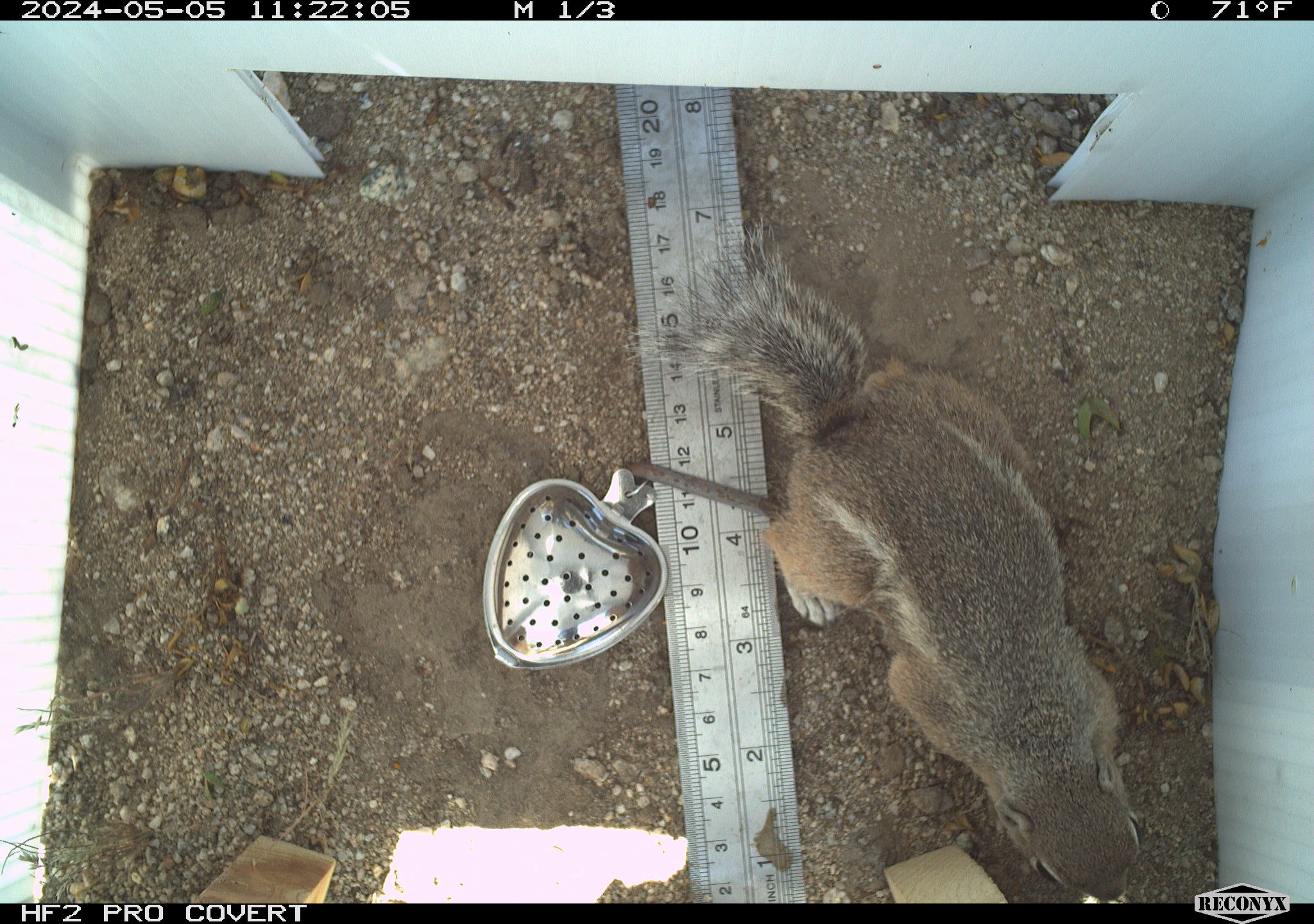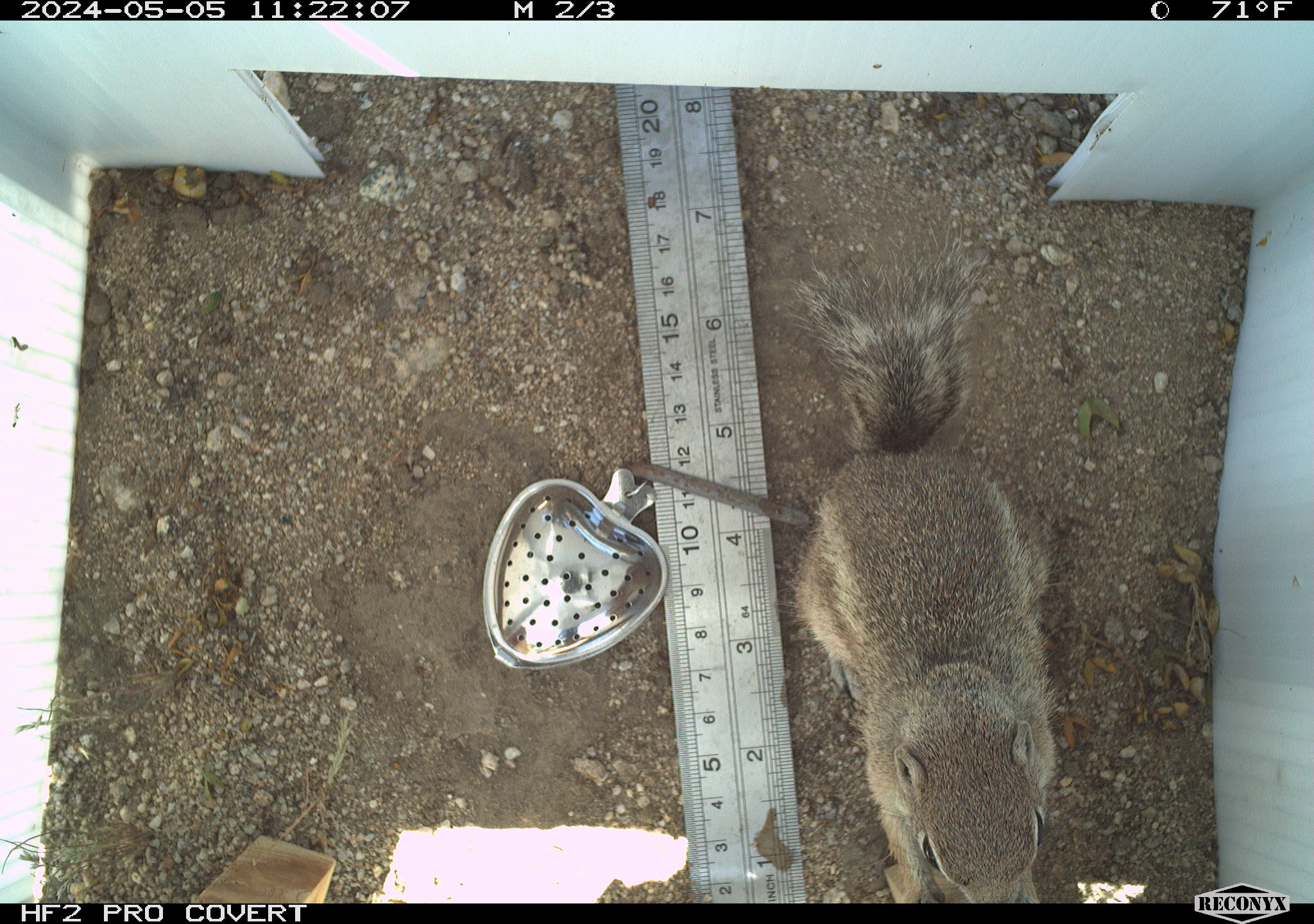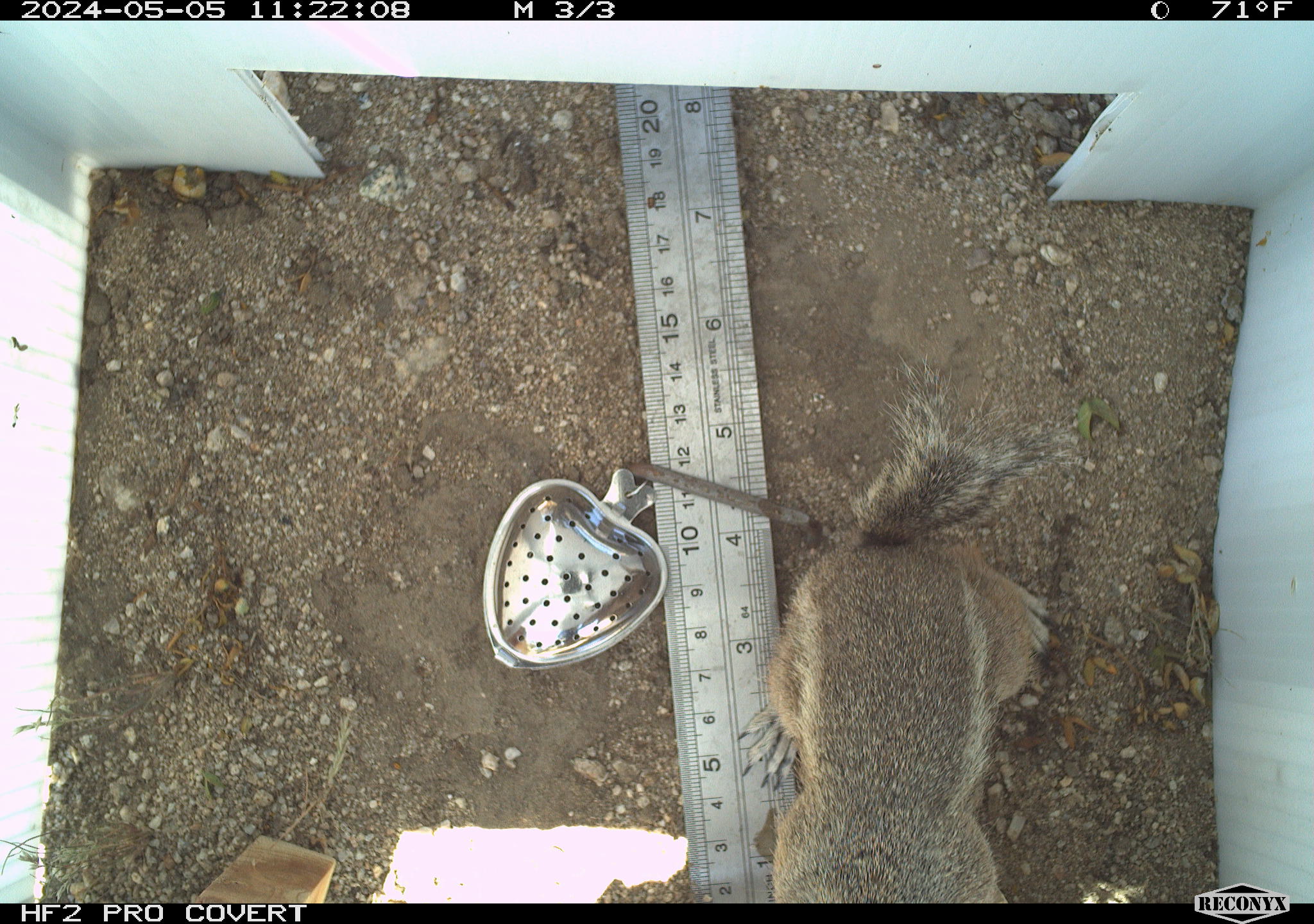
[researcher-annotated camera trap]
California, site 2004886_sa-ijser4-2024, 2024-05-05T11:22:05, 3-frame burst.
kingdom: Animalia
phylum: Chordata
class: Mammalia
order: Rodentia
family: Sciuridae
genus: Ammospermophilus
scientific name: Ammospermophilus leucurus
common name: white-tailed antelope squirrel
White-tailed antelope squirrel (Ammospermophilus leucurus).